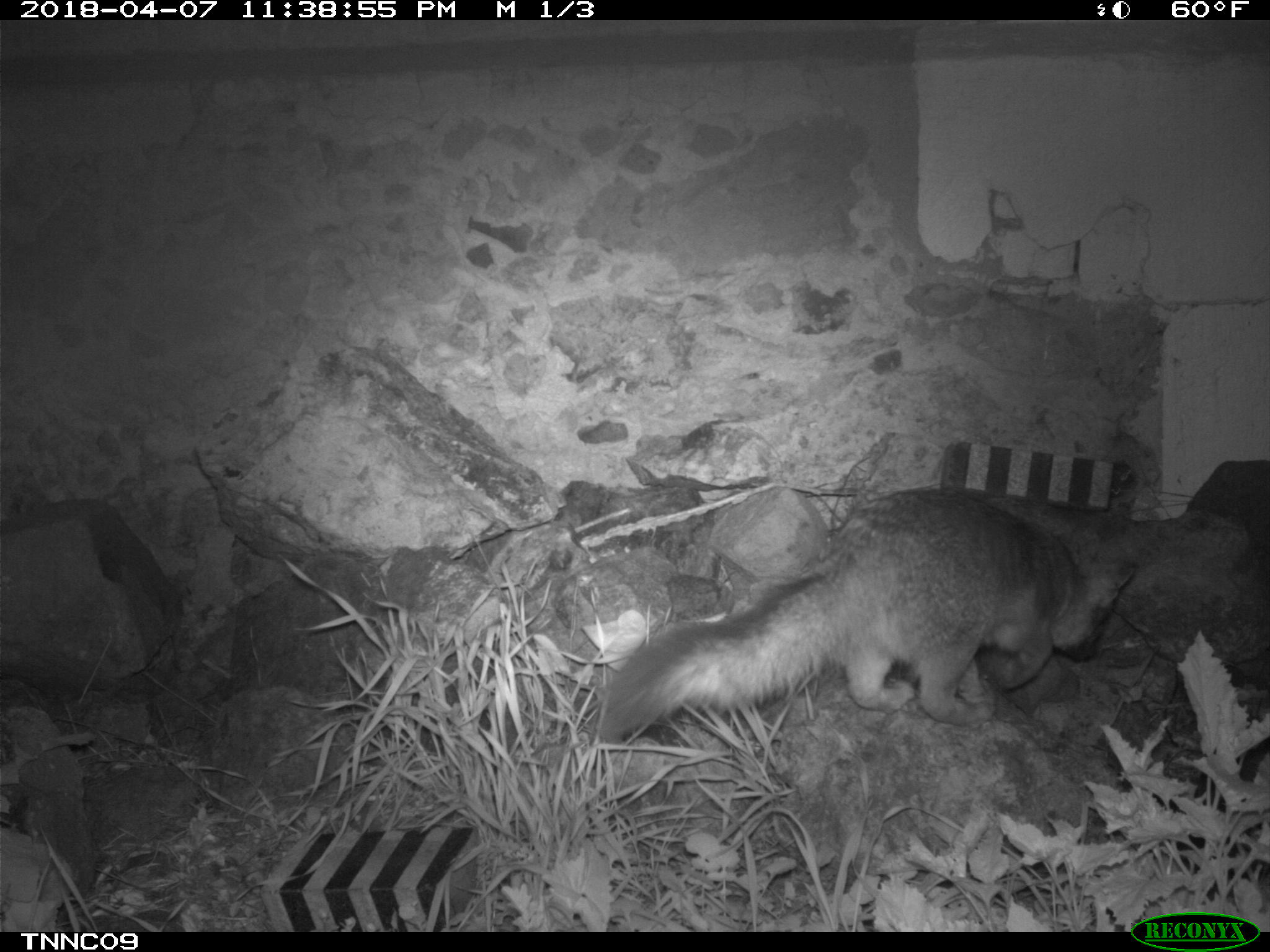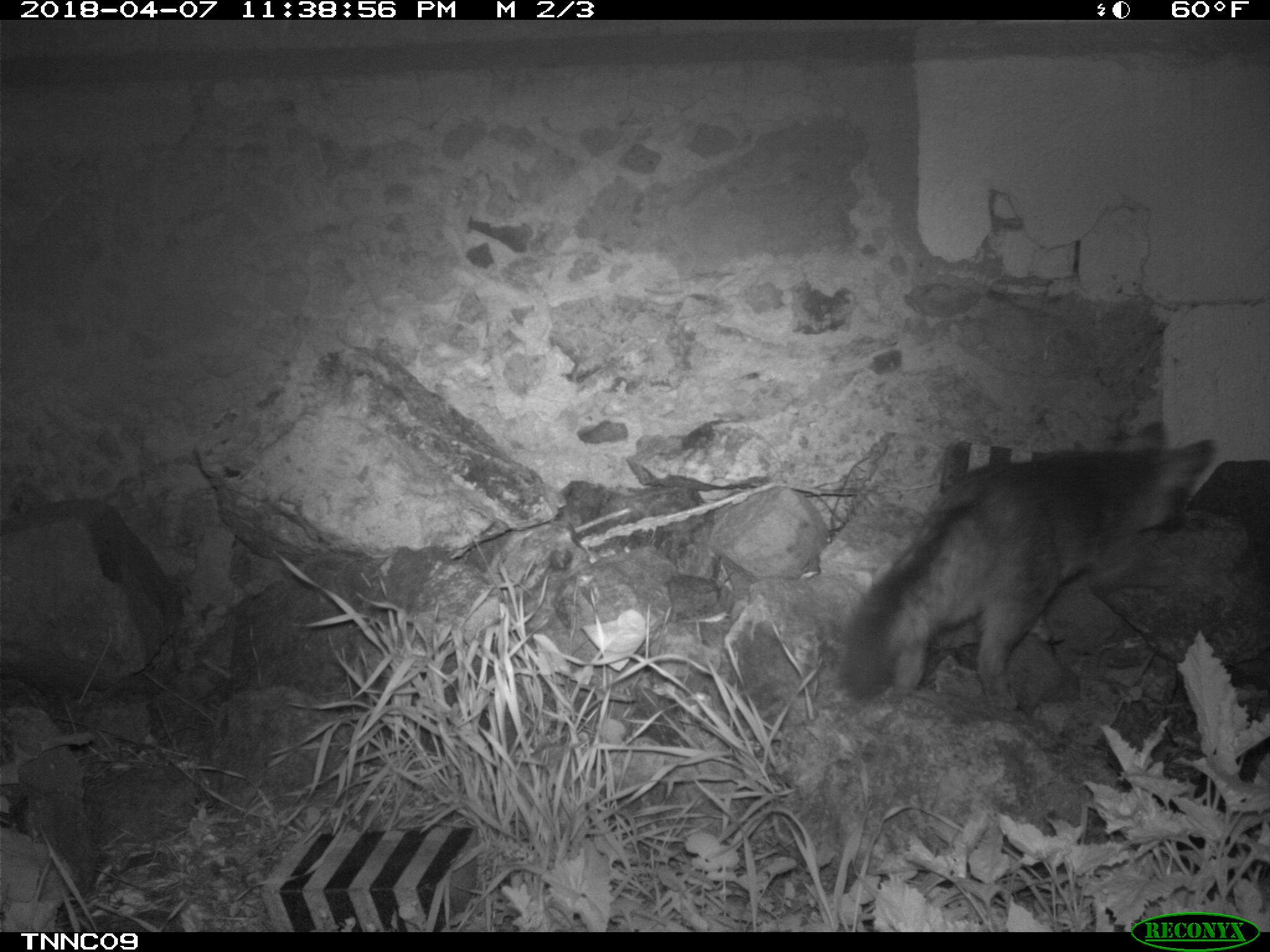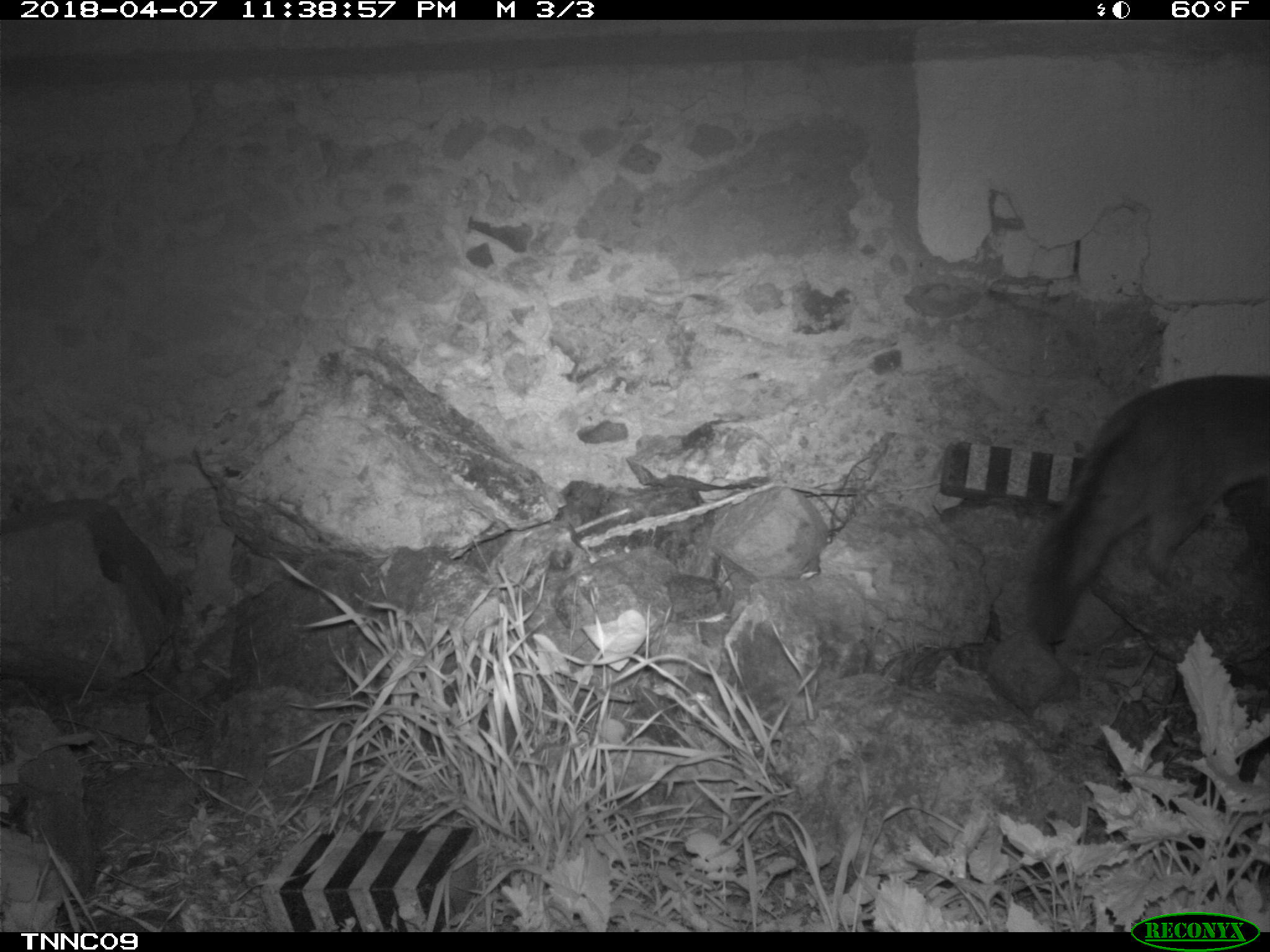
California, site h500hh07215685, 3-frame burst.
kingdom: Animalia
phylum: Chordata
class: Mammalia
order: Carnivora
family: Canidae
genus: Urocyon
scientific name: Urocyon littoralis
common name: island fox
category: fox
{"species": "fox (island fox) (Urocyon littoralis)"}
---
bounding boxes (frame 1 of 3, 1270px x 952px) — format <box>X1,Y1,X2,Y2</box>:
fox: <box>598,486,1138,726</box>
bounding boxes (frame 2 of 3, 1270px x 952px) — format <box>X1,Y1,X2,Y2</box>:
fox: <box>837,421,1217,711</box>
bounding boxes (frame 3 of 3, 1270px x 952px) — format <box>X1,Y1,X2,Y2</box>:
fox: <box>1032,372,1268,650</box>